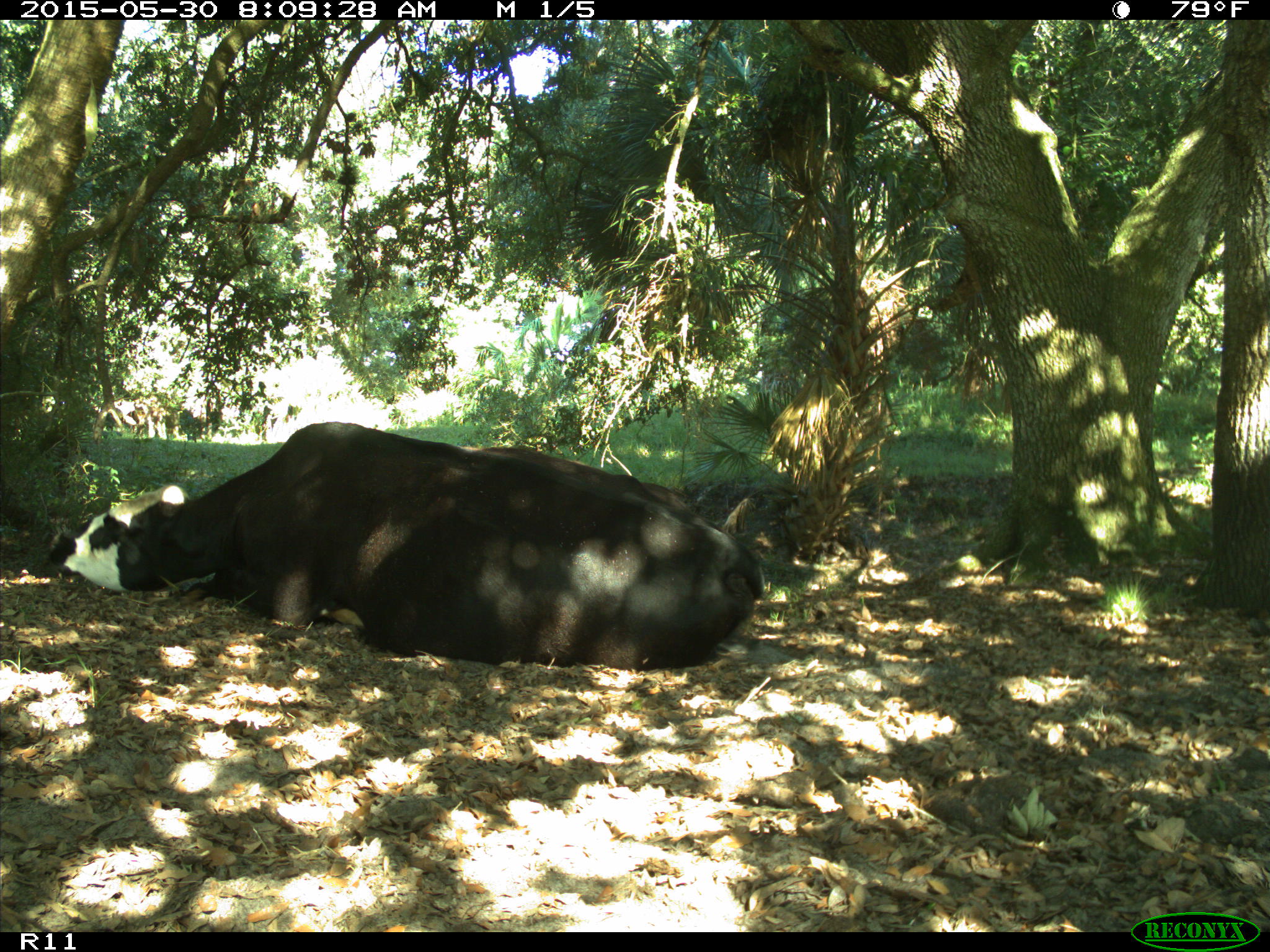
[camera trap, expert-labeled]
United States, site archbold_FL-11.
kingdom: Animalia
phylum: Chordata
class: Mammalia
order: Artiodactyla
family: Bovidae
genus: Bos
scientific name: Bos taurus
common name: domestic cow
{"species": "Bos taurus (domestic cow)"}